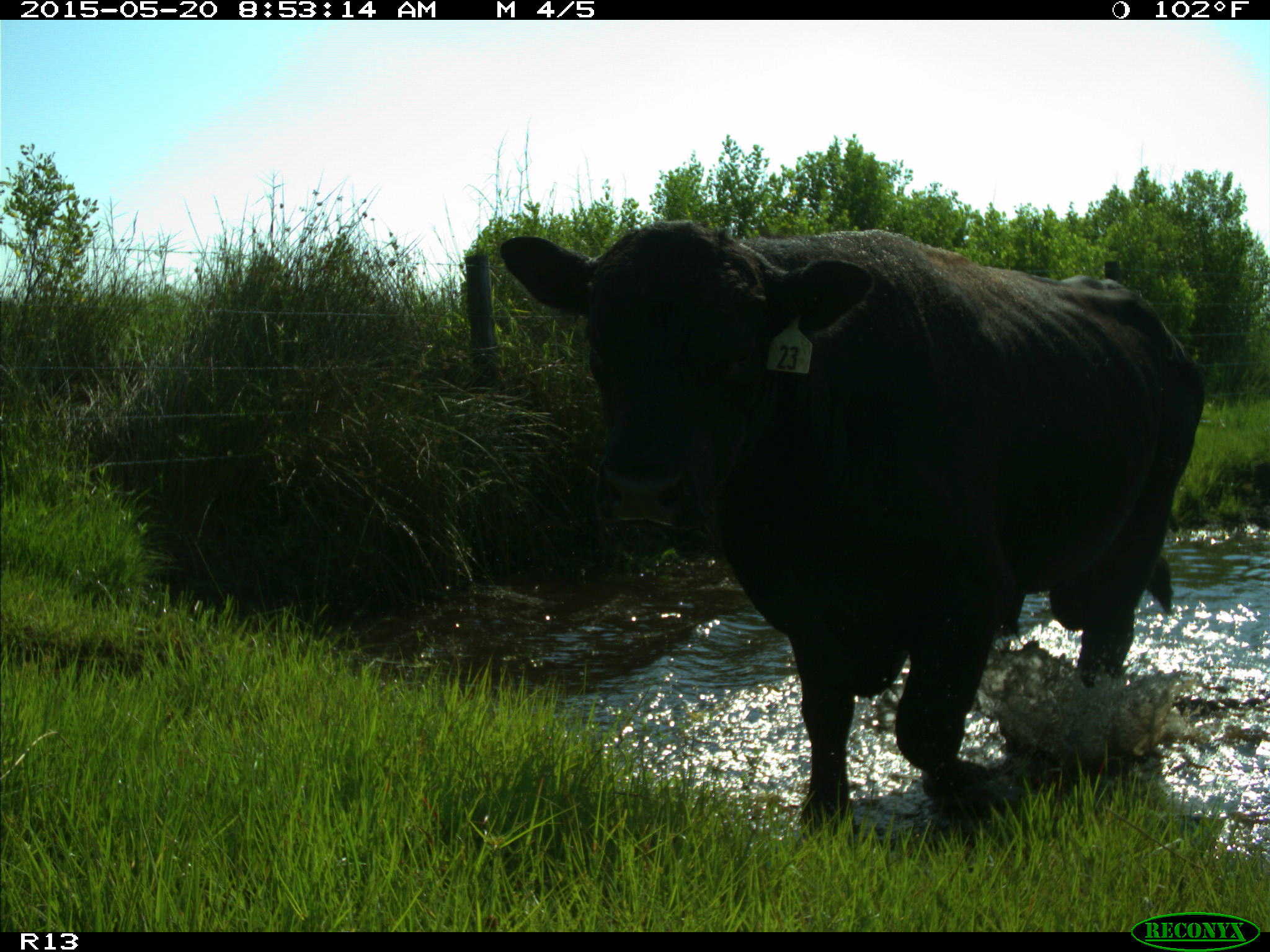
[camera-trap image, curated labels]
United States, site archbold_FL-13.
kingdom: Animalia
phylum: Chordata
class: Mammalia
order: Artiodactyla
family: Bovidae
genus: Bos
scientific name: Bos taurus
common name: domestic cow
Bos taurus (domestic cow).